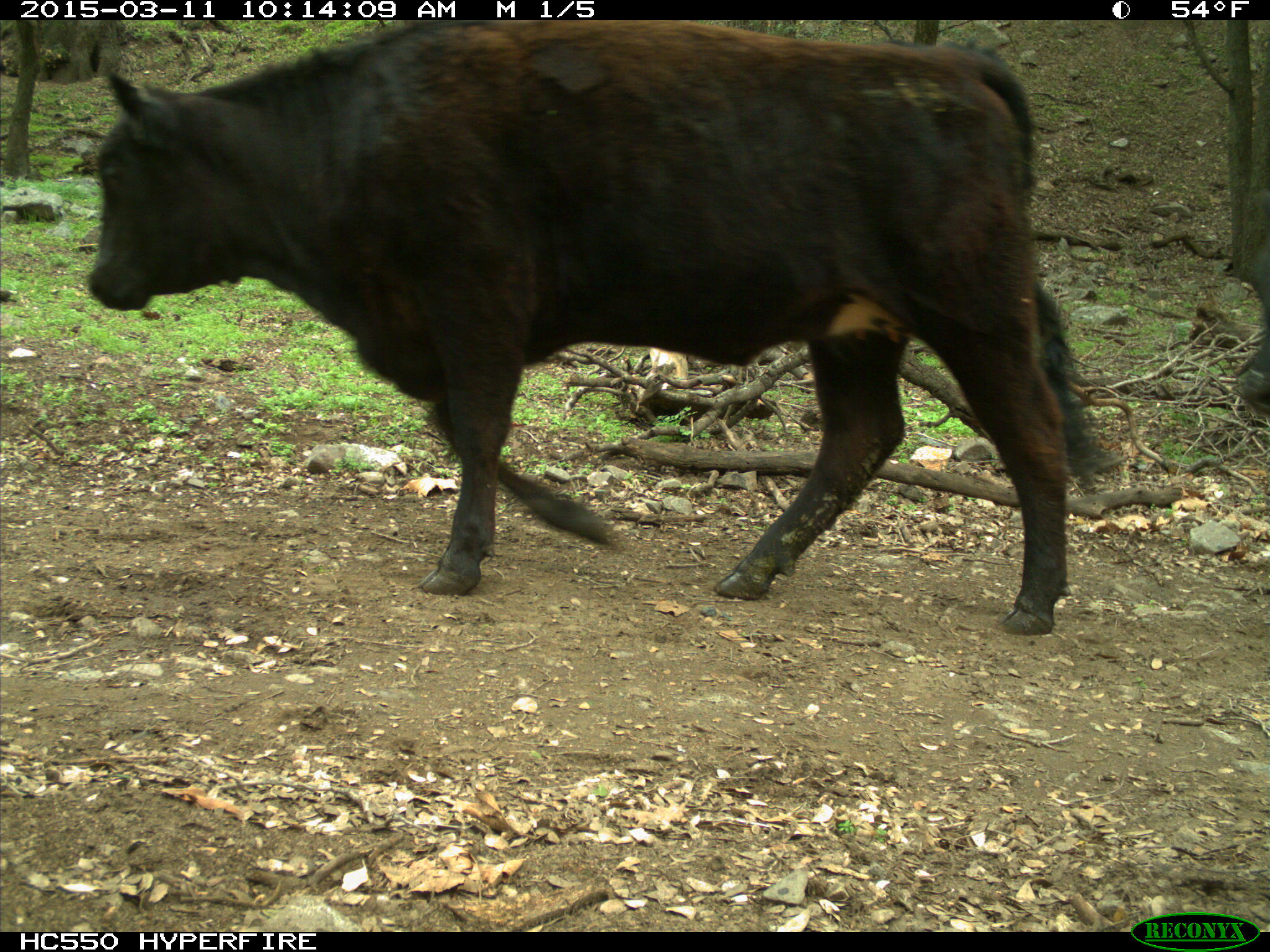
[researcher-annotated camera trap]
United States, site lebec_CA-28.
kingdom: Animalia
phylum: Chordata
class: Mammalia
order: Artiodactyla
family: Bovidae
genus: Bos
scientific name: Bos taurus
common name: domestic cow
Bos taurus (domestic cow).